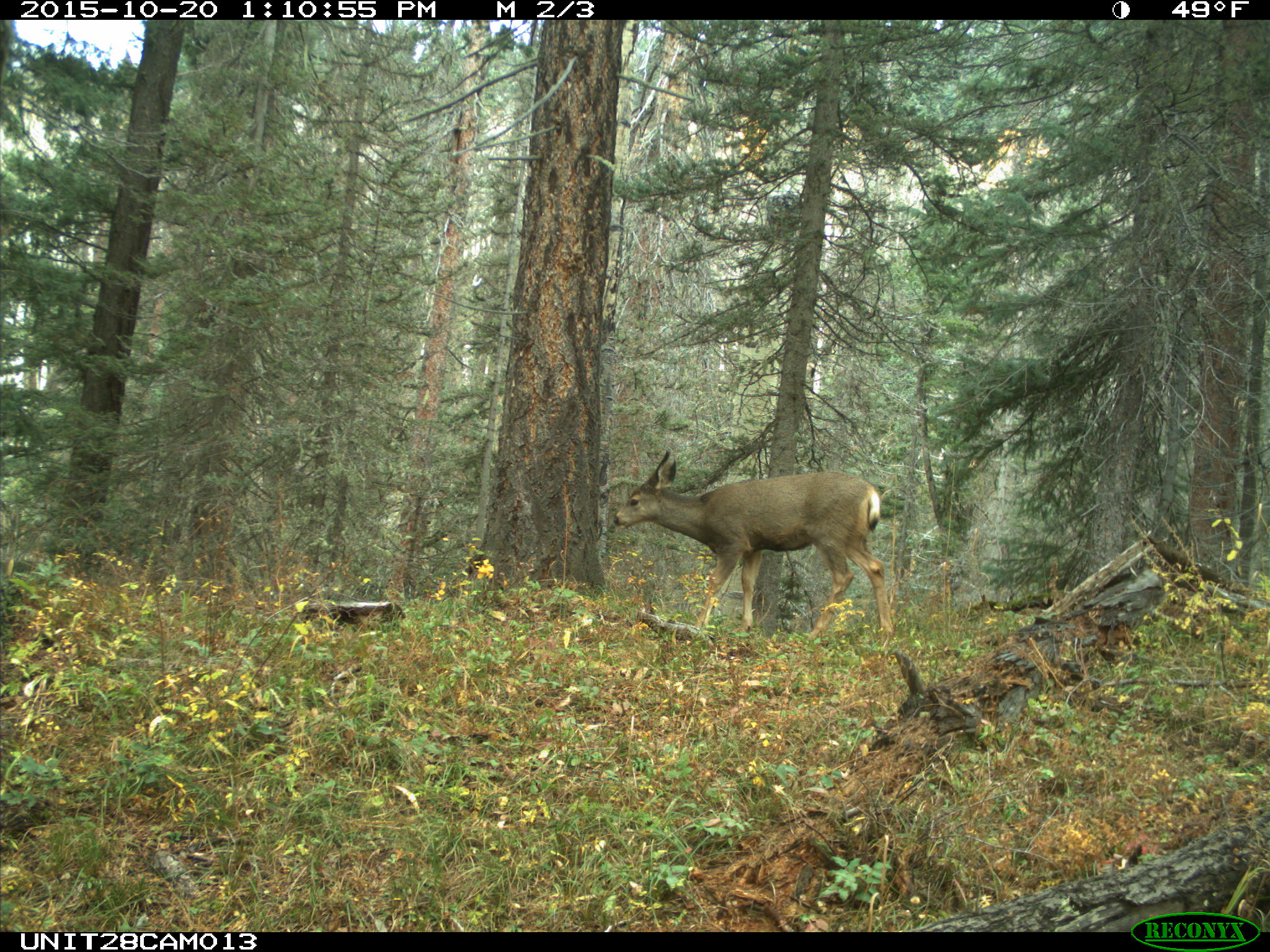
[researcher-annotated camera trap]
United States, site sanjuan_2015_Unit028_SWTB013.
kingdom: Animalia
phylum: Chordata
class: Mammalia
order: Artiodactyla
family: Cervidae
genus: Odocoileus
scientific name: Odocoileus hemionus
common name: mule deer